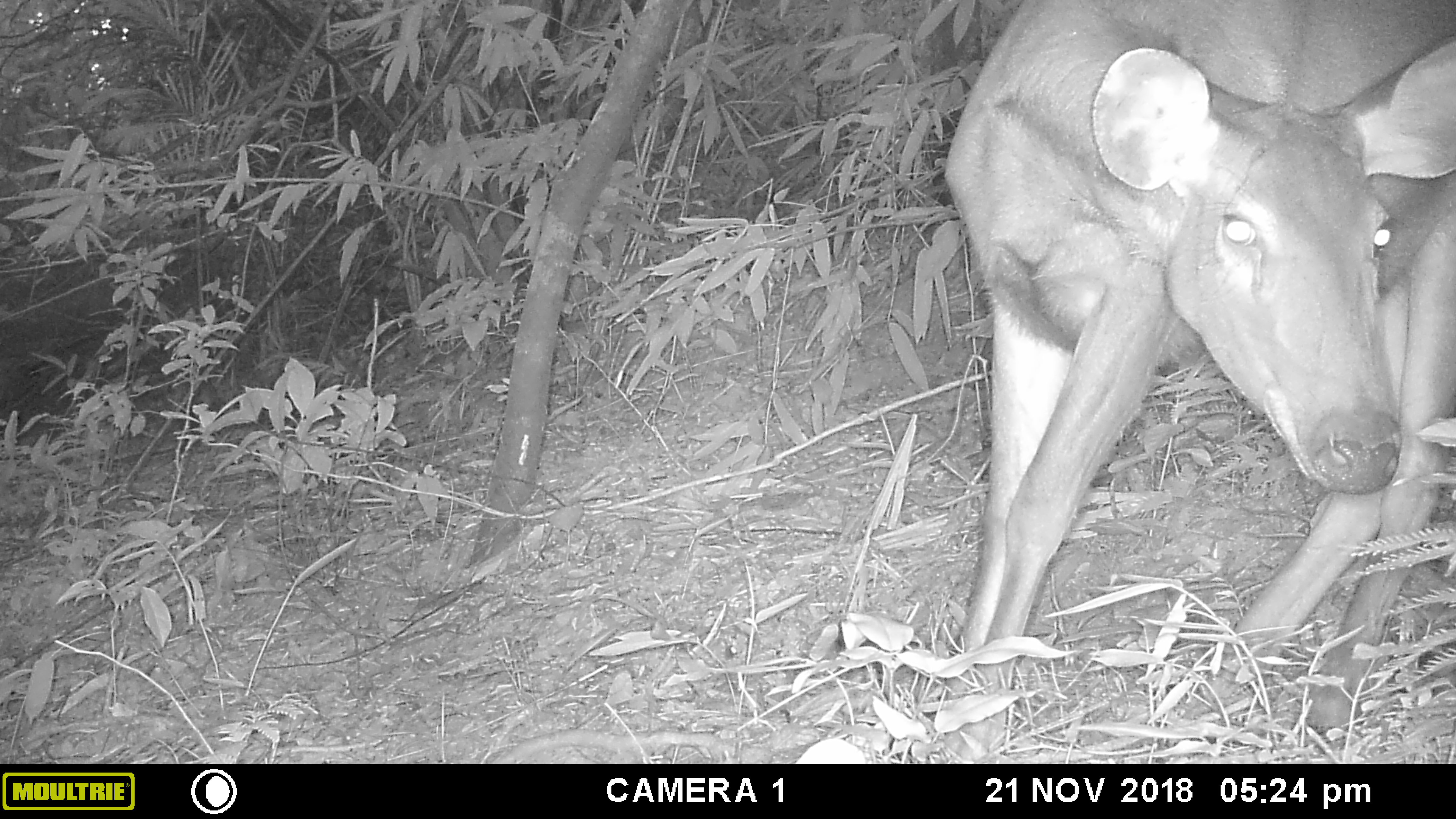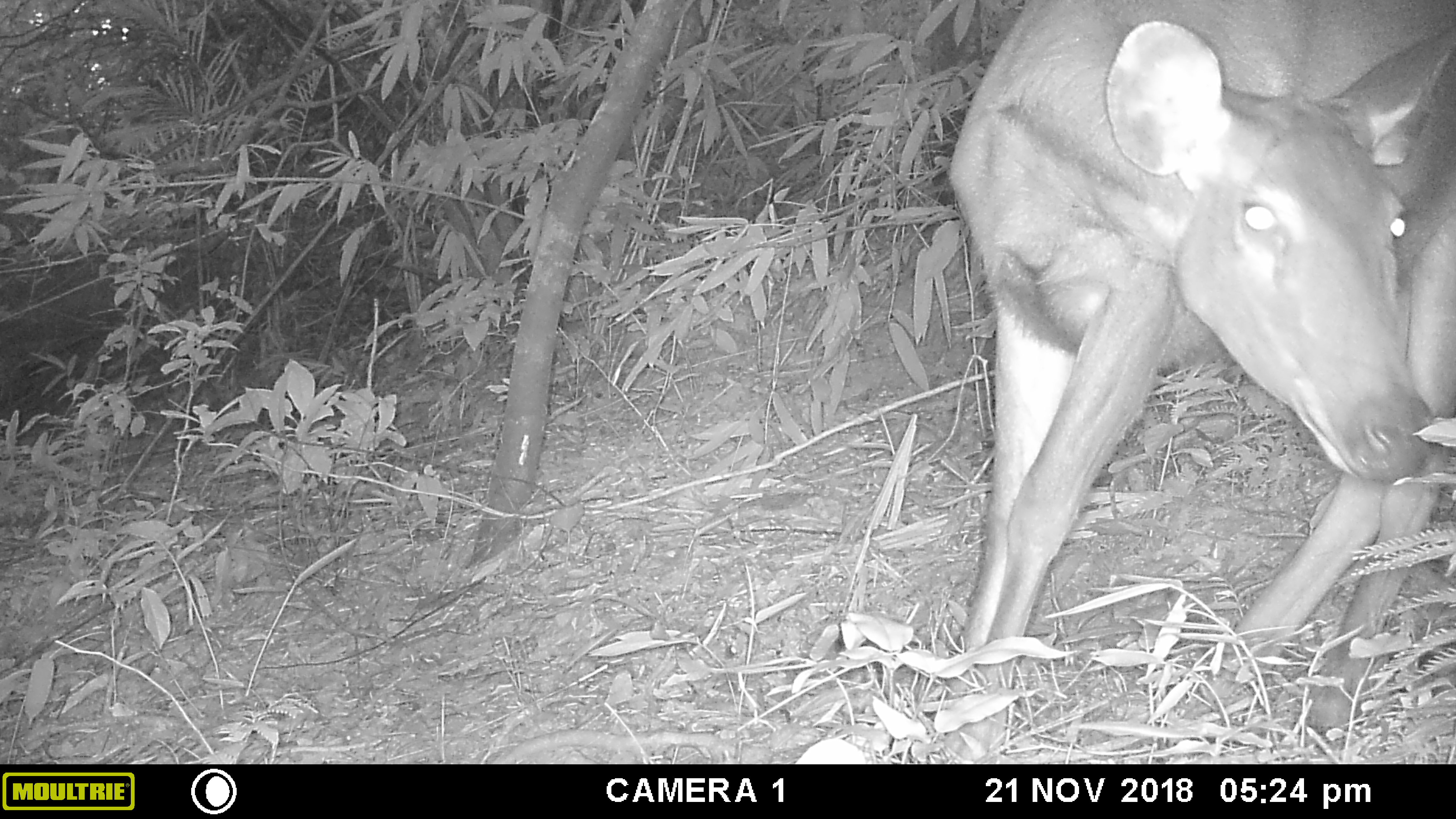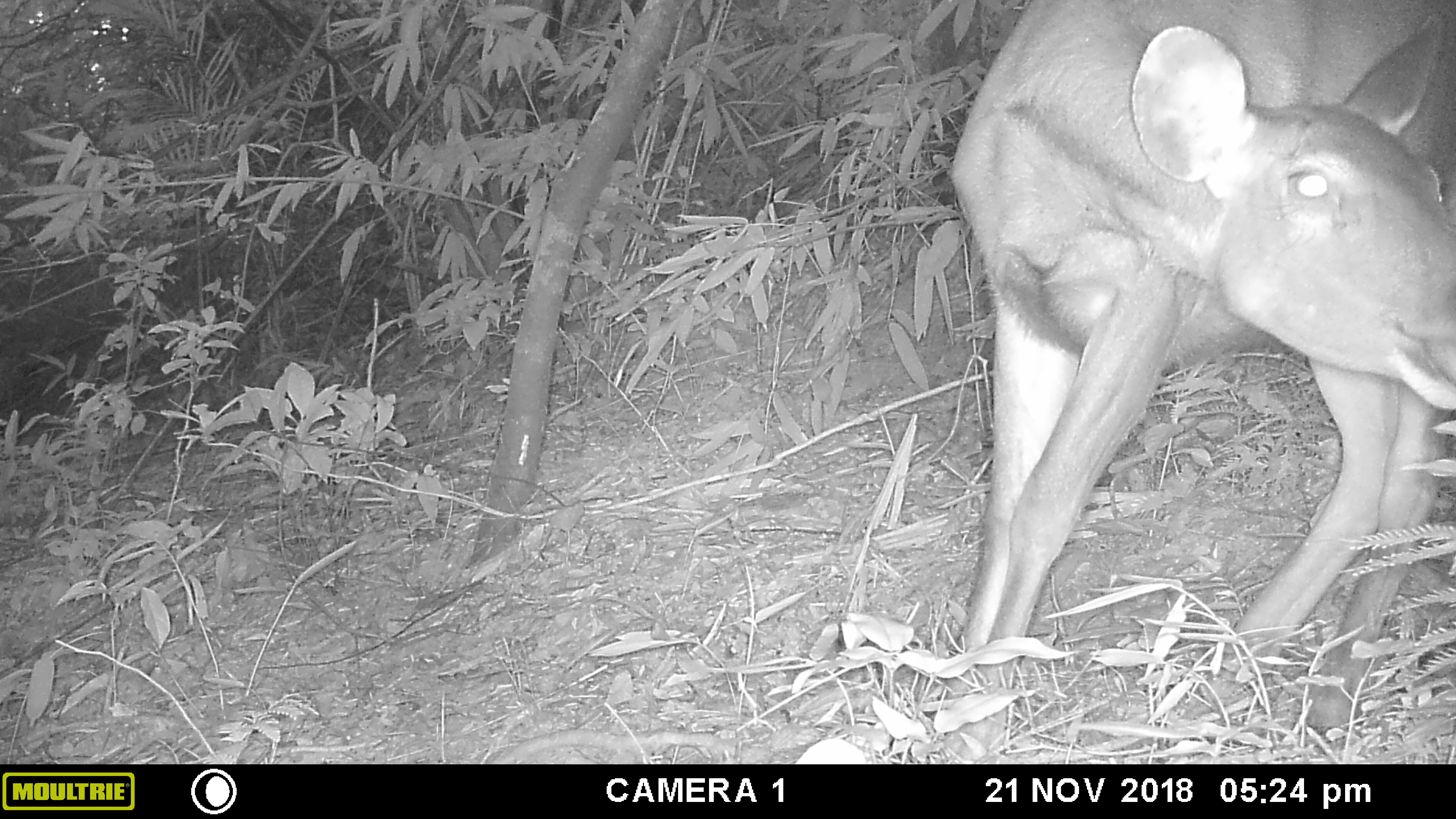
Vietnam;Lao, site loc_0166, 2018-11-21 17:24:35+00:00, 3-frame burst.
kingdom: Animalia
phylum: Chordata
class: Mammalia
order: Artiodactyla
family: Cervidae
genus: Rusa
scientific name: Rusa unicolor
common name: sambar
Sambar (Rusa unicolor). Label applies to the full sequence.